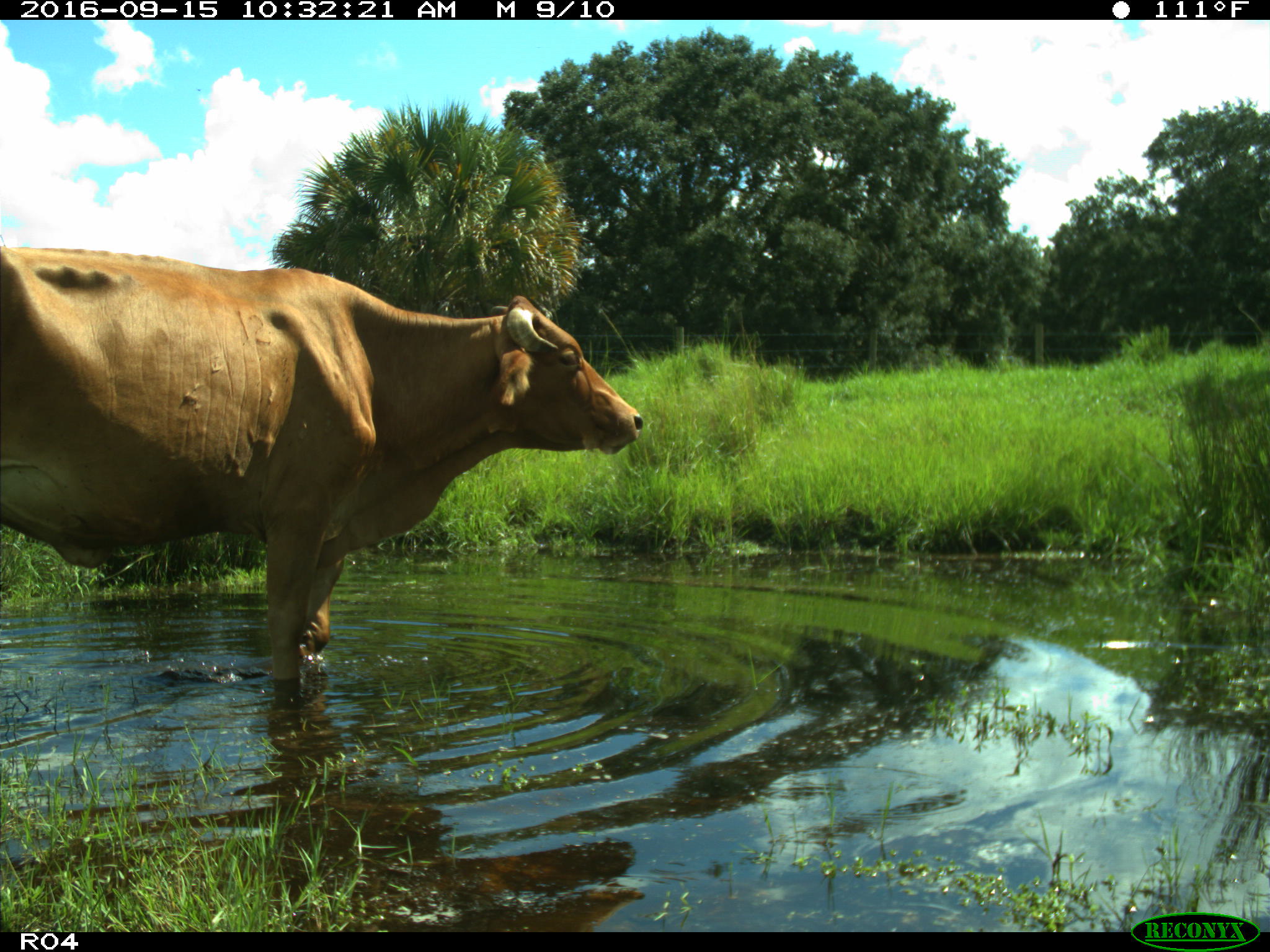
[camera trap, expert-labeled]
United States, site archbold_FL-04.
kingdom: Animalia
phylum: Chordata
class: Mammalia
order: Artiodactyla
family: Bovidae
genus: Bos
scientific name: Bos taurus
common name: domestic cow